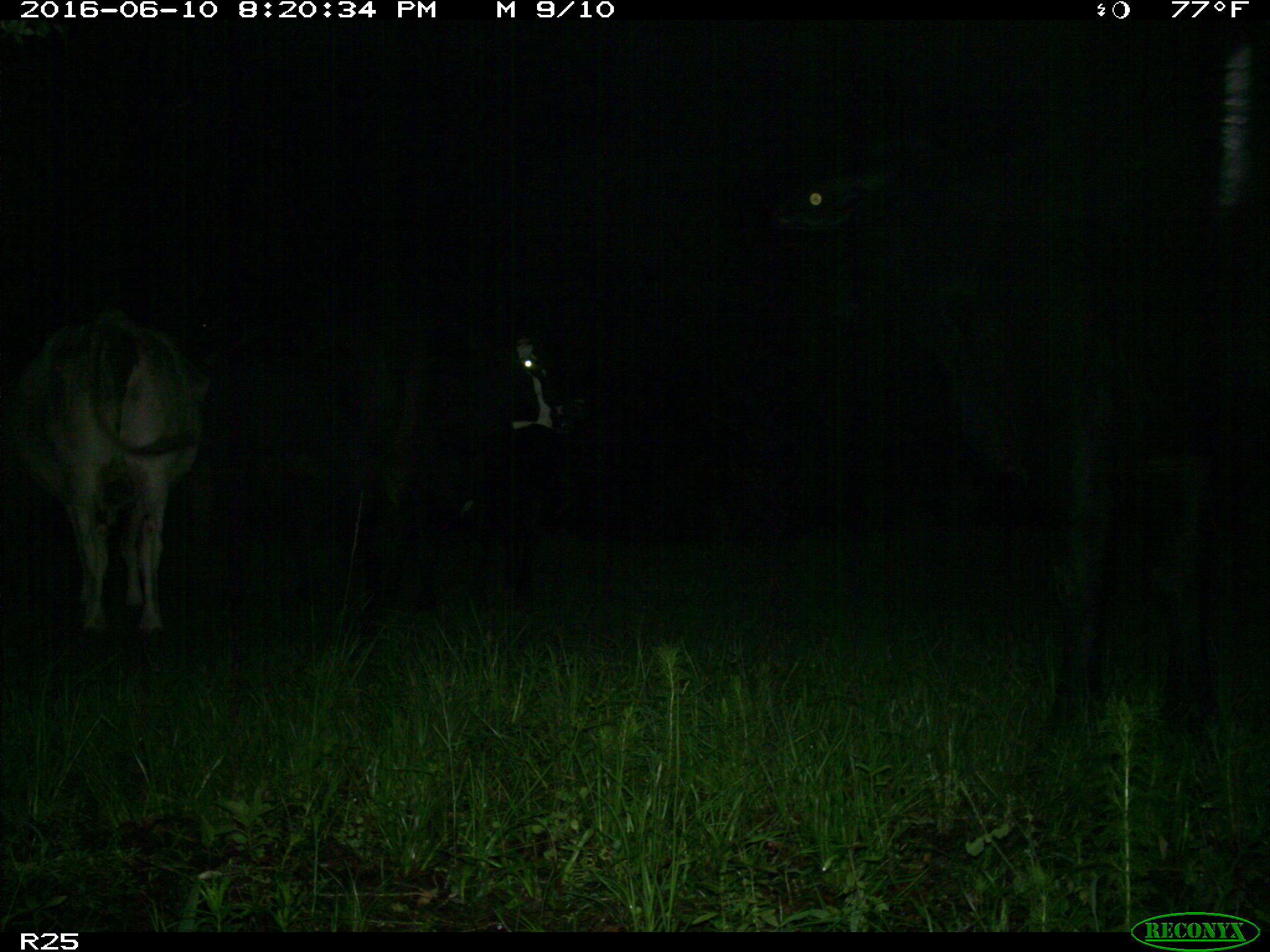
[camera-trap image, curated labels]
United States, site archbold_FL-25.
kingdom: Animalia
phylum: Chordata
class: Mammalia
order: Artiodactyla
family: Bovidae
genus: Bos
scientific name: Bos taurus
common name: domestic cow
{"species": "Bos taurus (domestic cow)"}